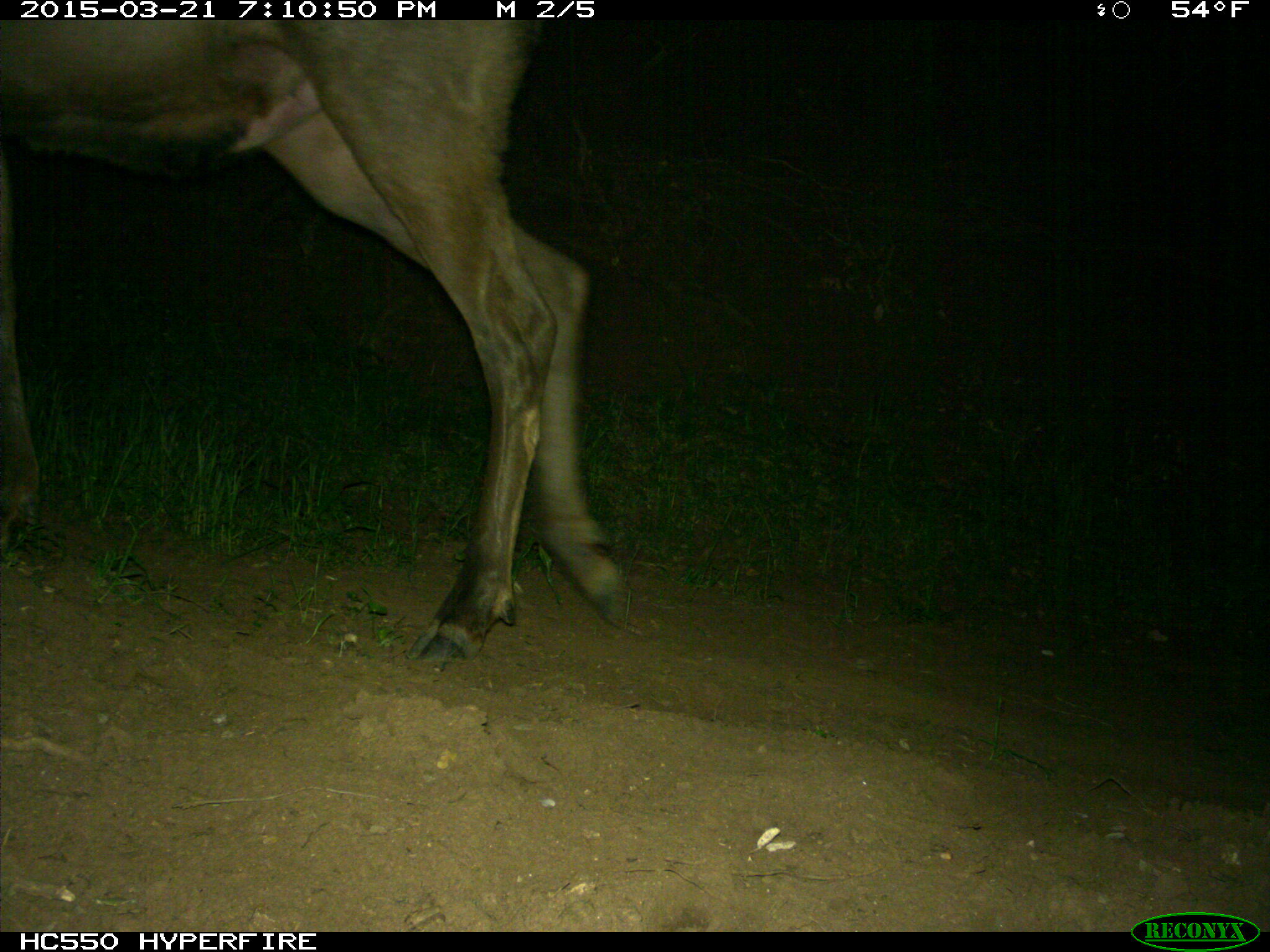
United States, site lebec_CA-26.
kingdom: Animalia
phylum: Chordata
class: Mammalia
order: Artiodactyla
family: Cervidae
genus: Cervus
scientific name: Cervus canadensis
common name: elk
Cervus canadensis (elk).